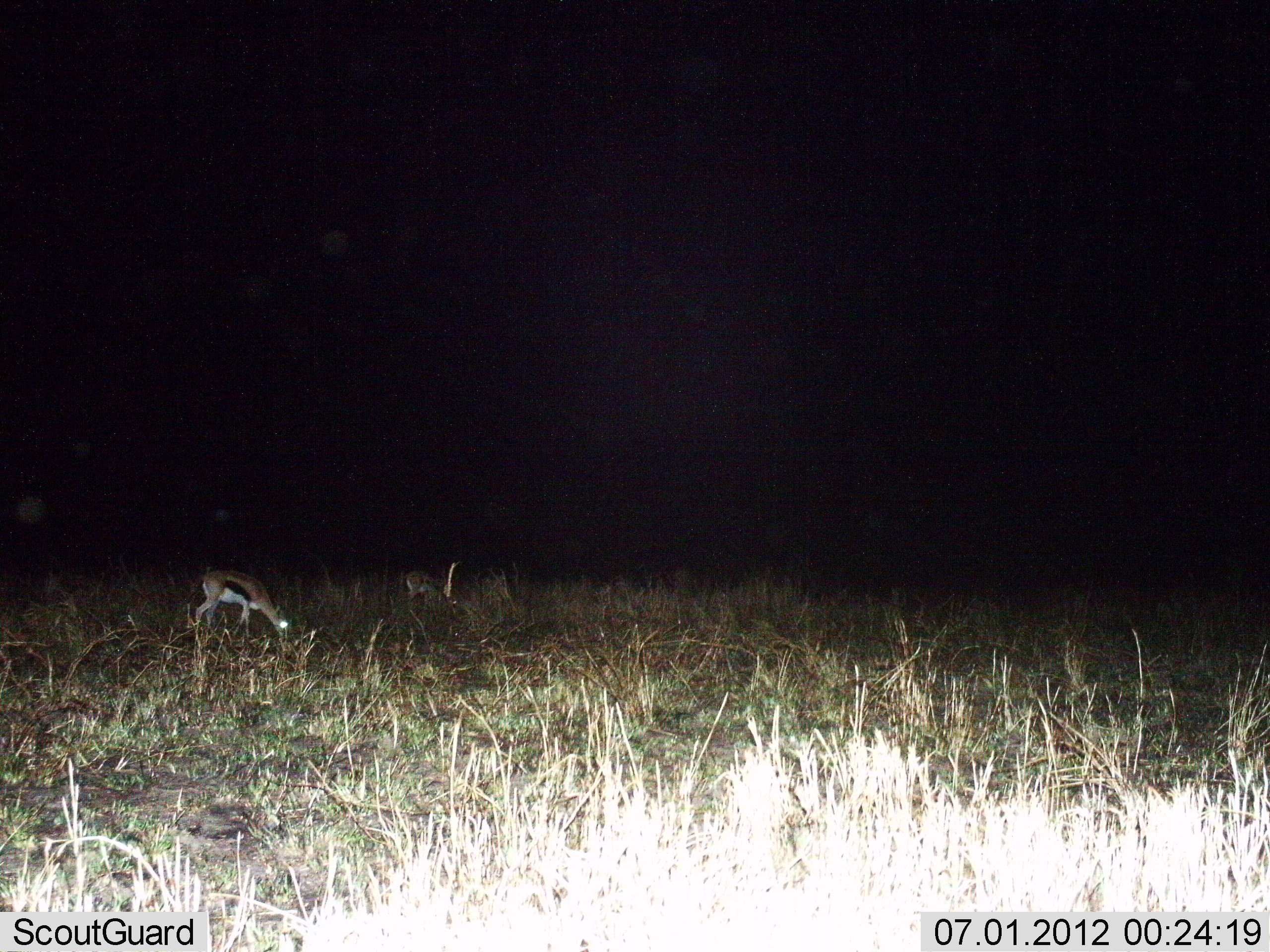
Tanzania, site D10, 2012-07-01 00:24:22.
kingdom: Animalia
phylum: Chordata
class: Mammalia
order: Artiodactyla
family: Bovidae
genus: Eudorcas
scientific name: Eudorcas thomsonii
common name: thomson's gazelle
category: gazellethomsons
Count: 2.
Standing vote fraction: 40%.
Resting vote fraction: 0%.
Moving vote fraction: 10%.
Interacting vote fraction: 10%.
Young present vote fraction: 0%.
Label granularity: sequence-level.